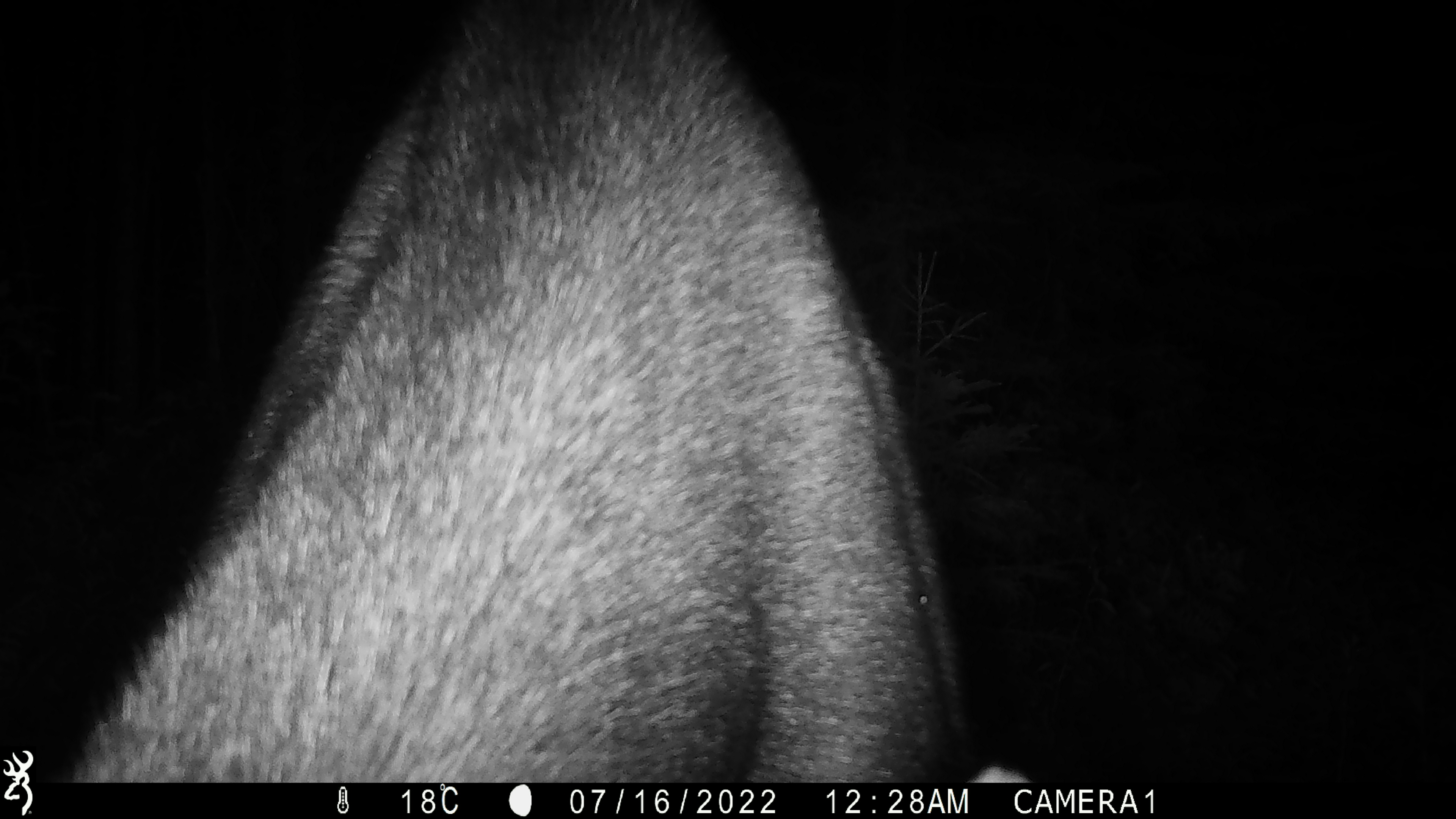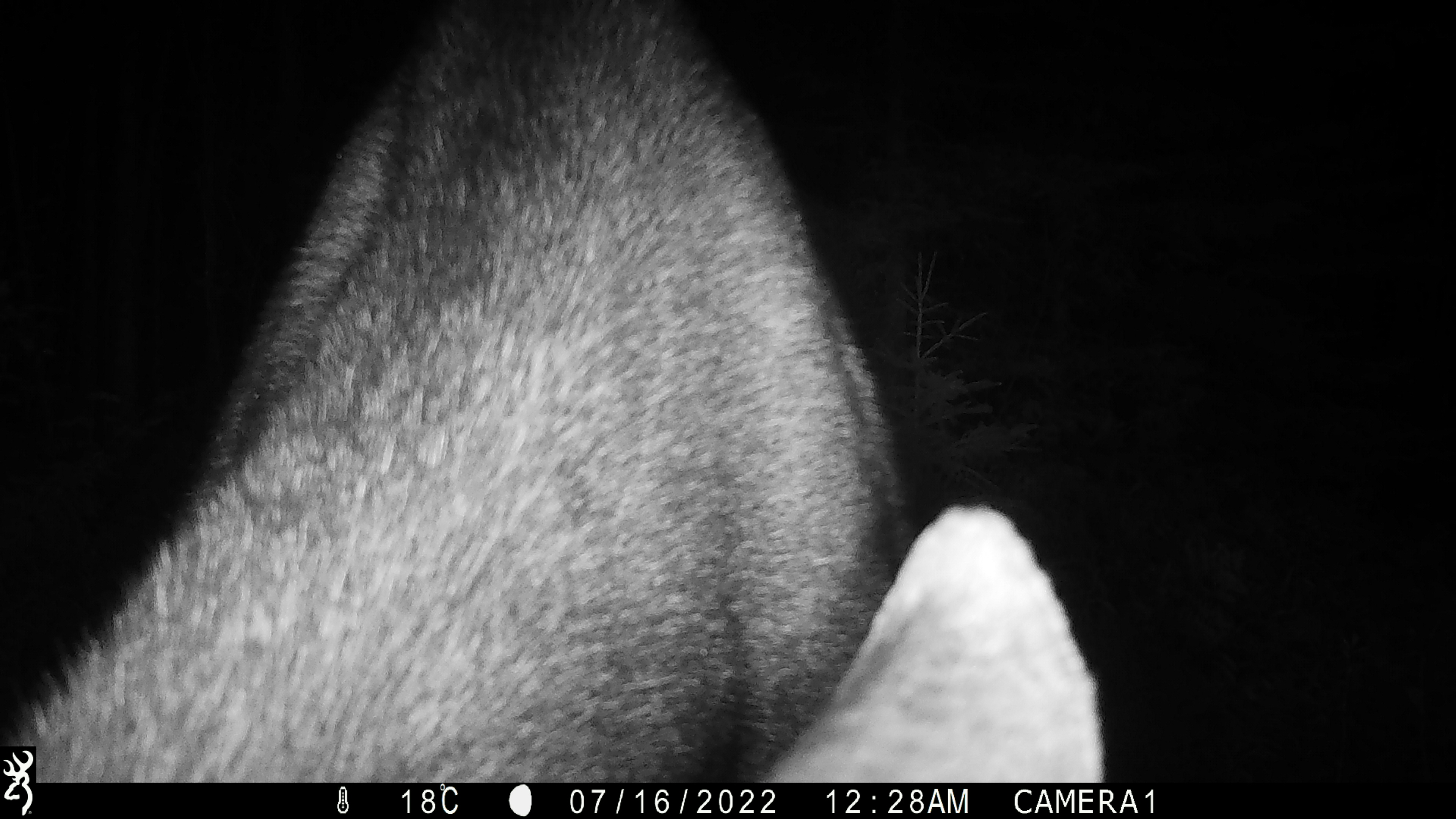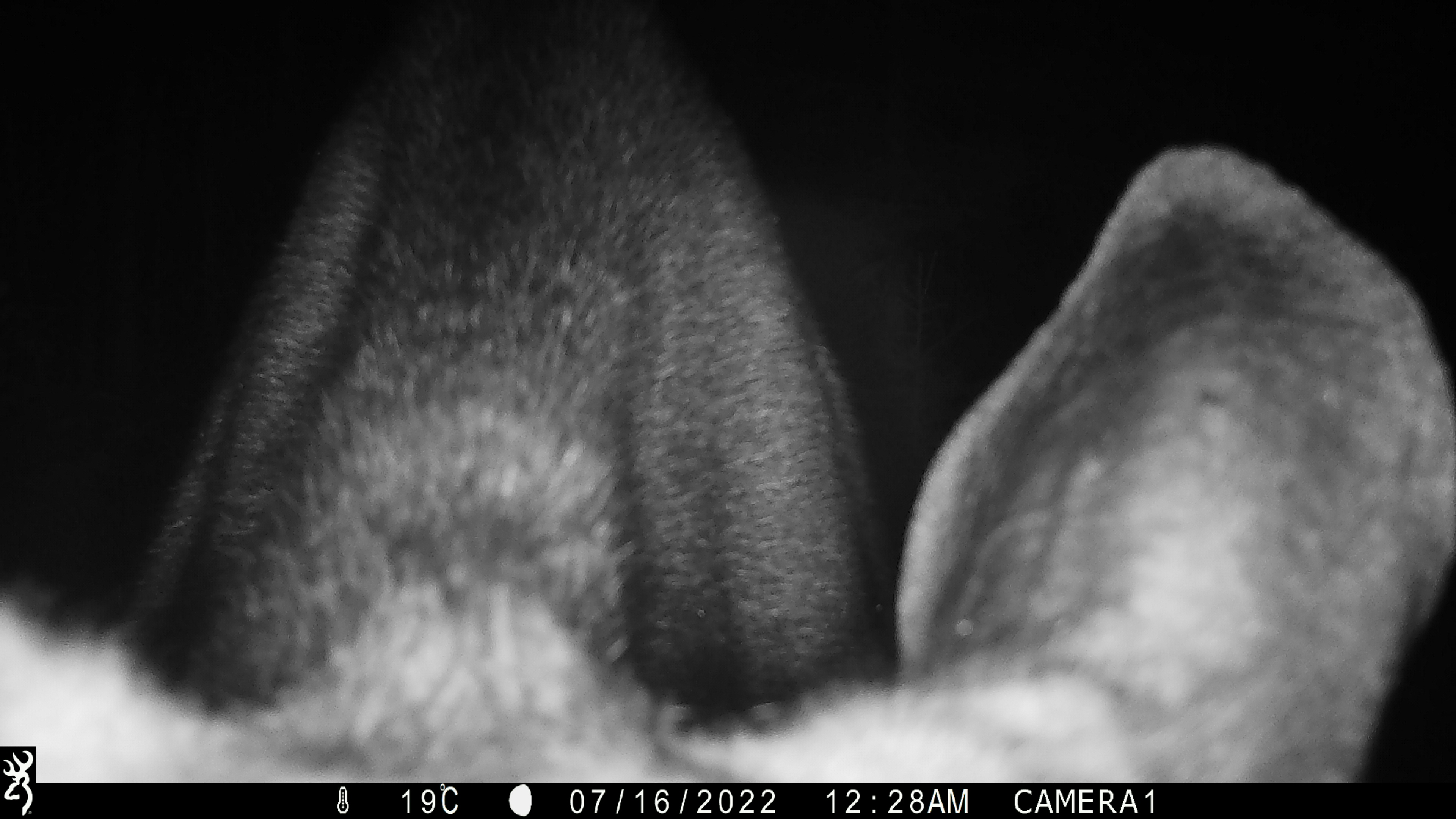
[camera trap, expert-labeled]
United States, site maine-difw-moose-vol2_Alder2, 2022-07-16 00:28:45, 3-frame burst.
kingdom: Animalia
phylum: Chordata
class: Mammalia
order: Artiodactyla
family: Cervidae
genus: Alces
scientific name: Alces alces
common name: moose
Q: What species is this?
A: Moose (Alces alces).